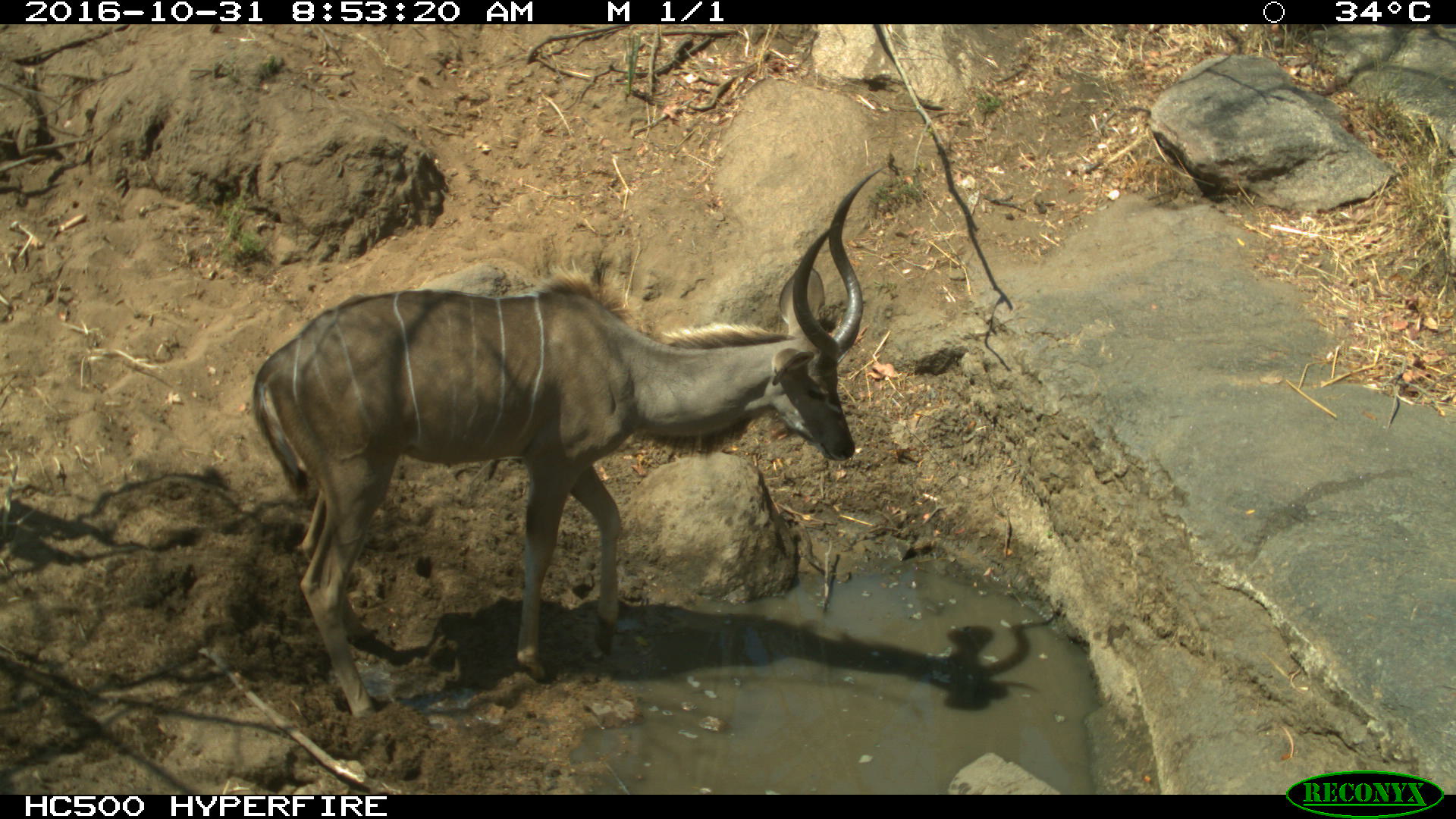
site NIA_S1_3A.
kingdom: Animalia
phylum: Chordata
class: Mammalia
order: Artiodactyla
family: Bovidae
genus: Tragelaphus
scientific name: Tragelaphus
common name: kudu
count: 1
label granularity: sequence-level